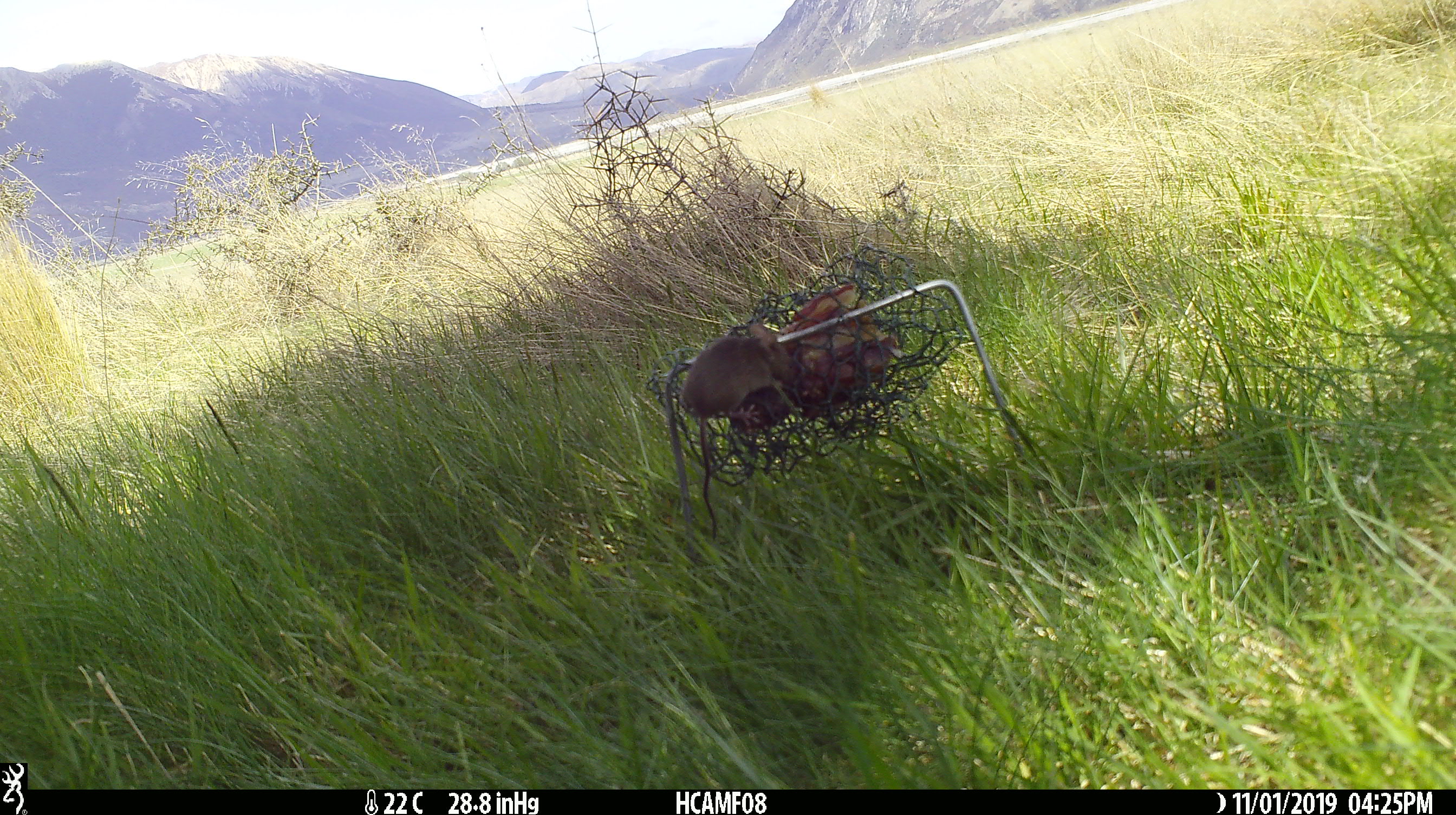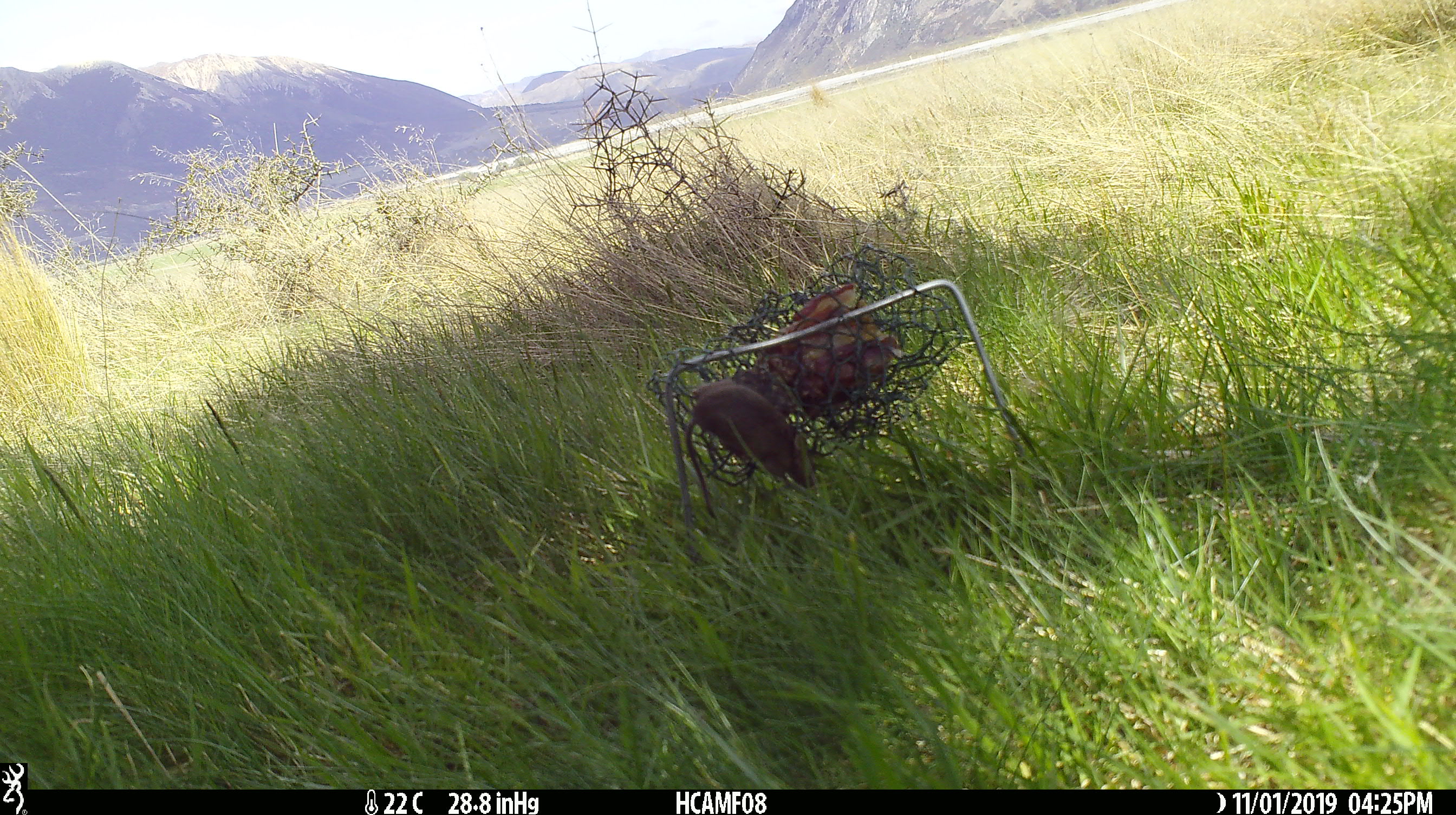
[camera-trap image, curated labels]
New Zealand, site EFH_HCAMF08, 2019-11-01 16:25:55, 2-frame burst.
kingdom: Animalia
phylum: Chordata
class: Mammalia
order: Rodentia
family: Muridae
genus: Mus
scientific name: Mus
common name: mouse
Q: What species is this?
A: Mouse (Mus).